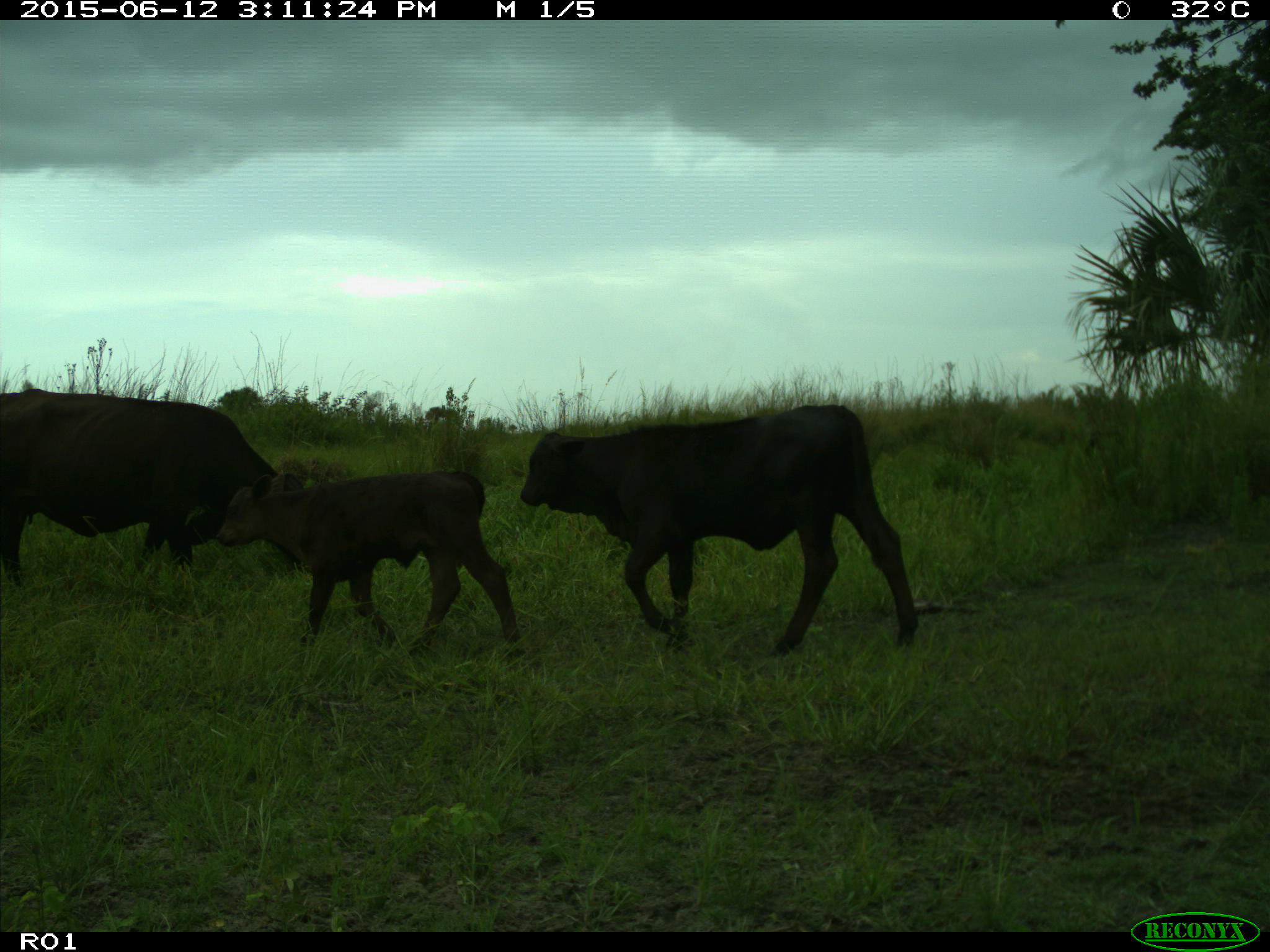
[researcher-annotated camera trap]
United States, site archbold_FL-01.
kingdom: Animalia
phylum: Chordata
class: Mammalia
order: Artiodactyla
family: Bovidae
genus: Bos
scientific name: Bos taurus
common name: domestic cow